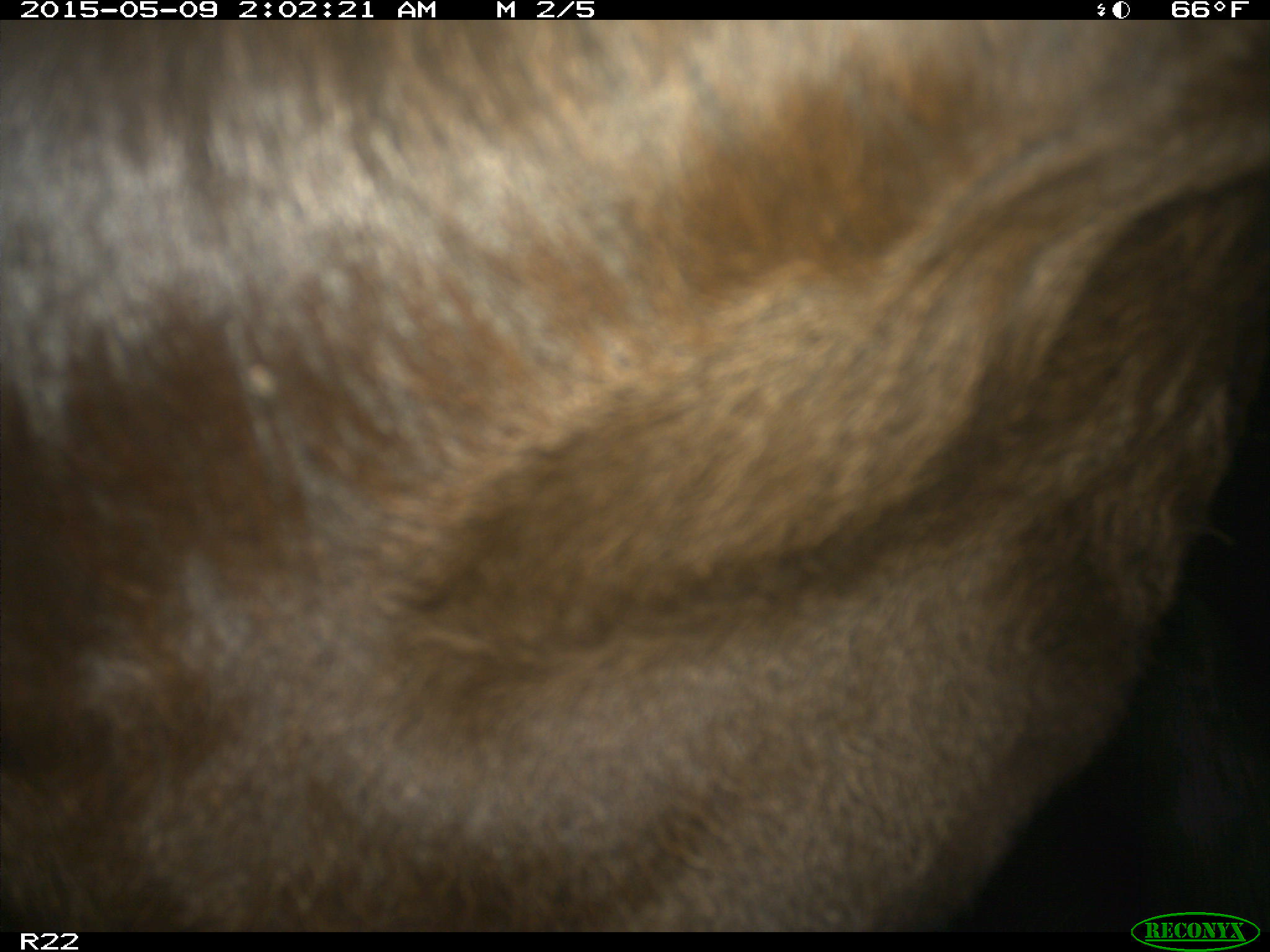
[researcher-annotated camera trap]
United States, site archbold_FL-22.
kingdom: Animalia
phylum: Chordata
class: Mammalia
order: Artiodactyla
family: Bovidae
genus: Bos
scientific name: Bos taurus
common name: domestic cow